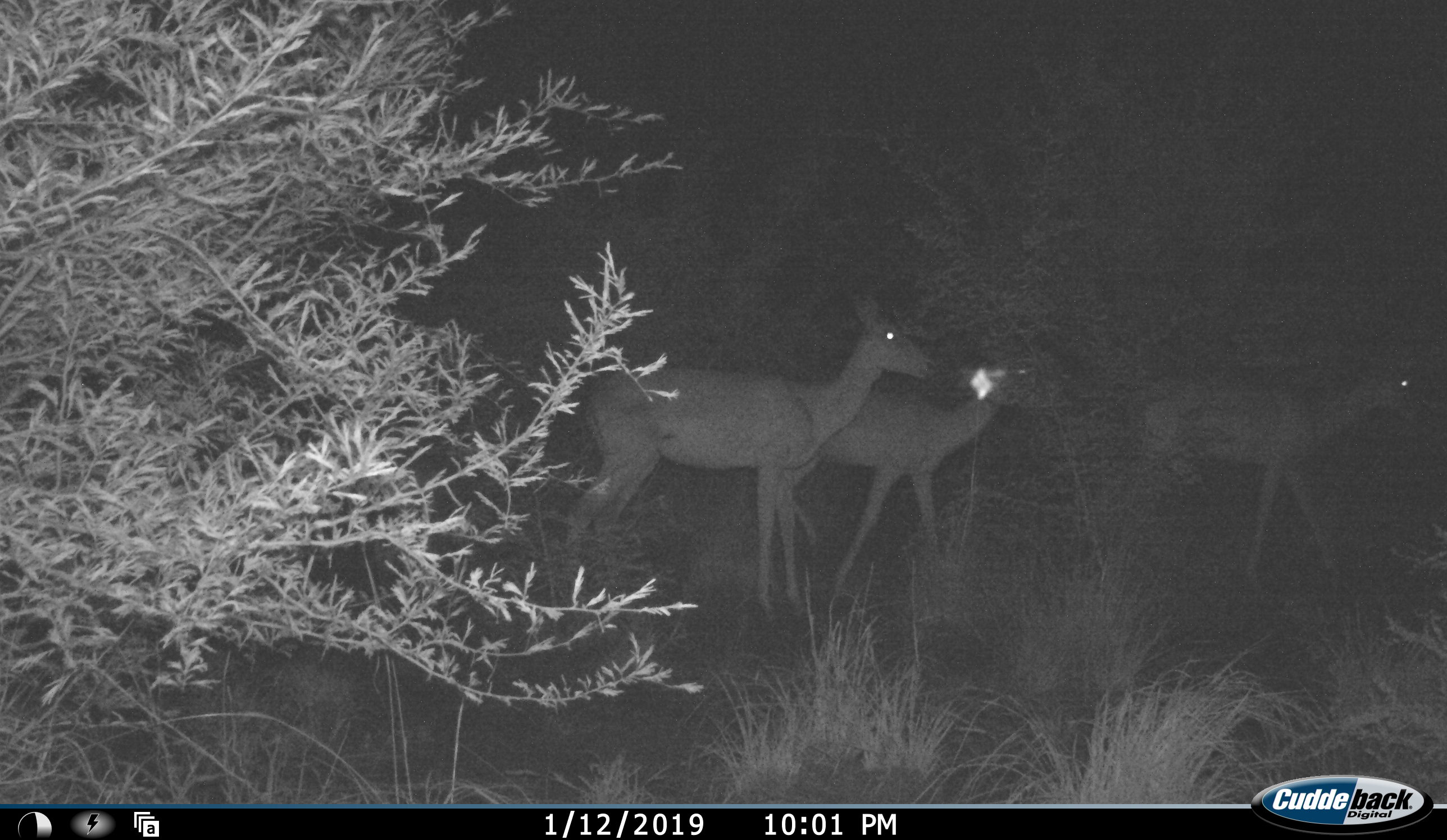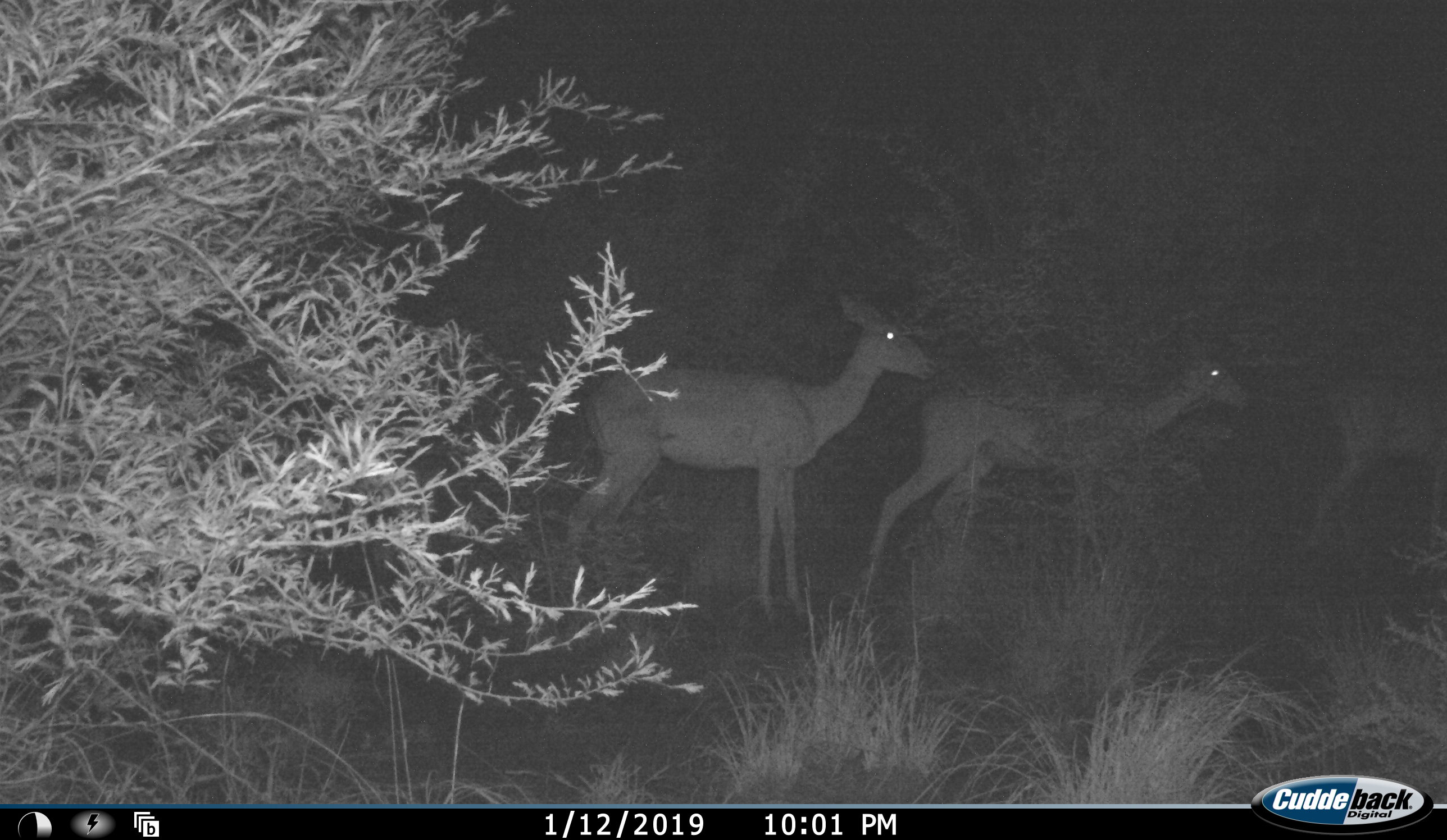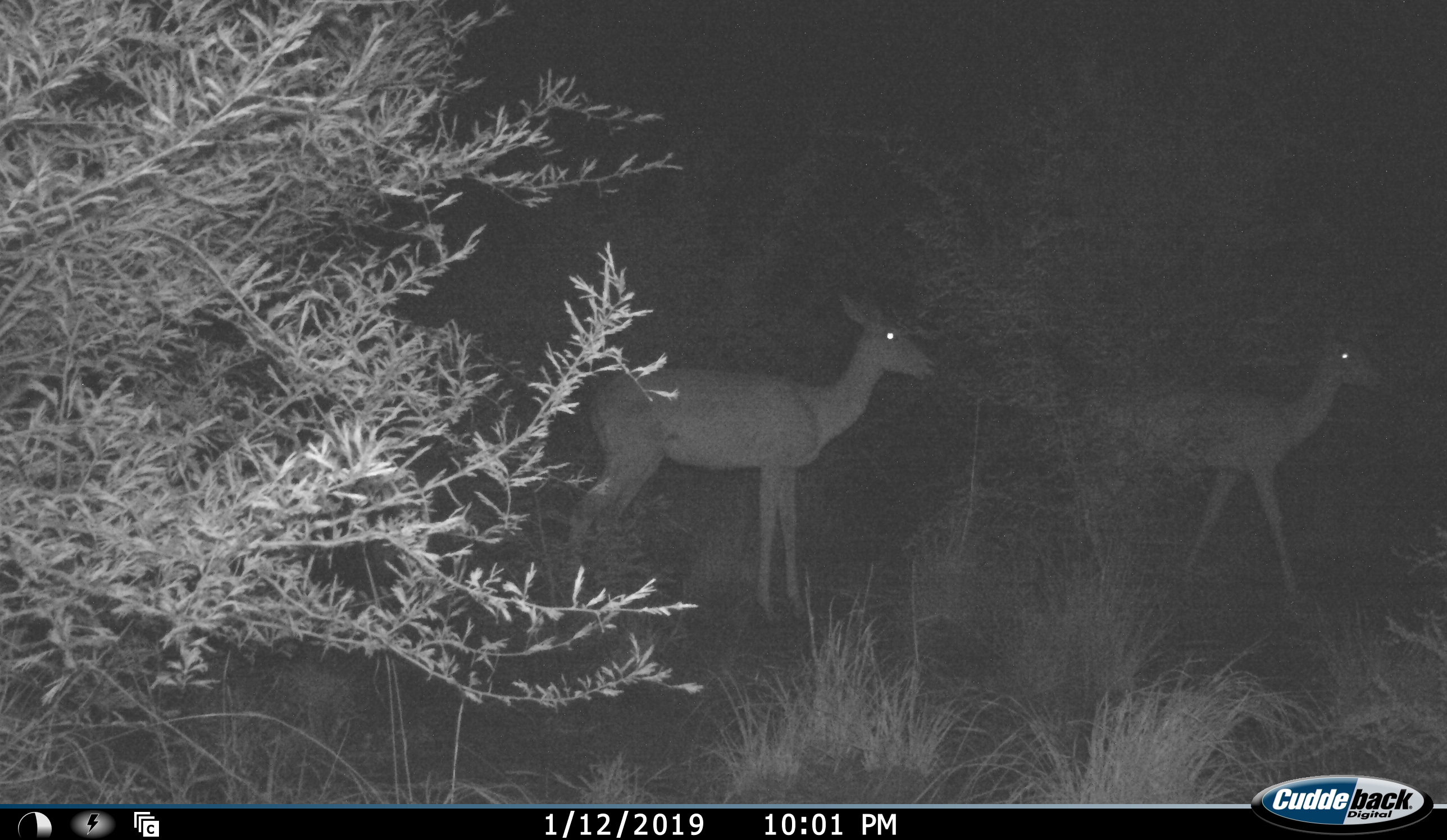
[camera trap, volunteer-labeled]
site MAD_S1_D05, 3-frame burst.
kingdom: Animalia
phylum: Chordata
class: Mammalia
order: Artiodactyla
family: Bovidae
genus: Aepyceros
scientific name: Aepyceros melampus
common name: impala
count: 3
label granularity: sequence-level